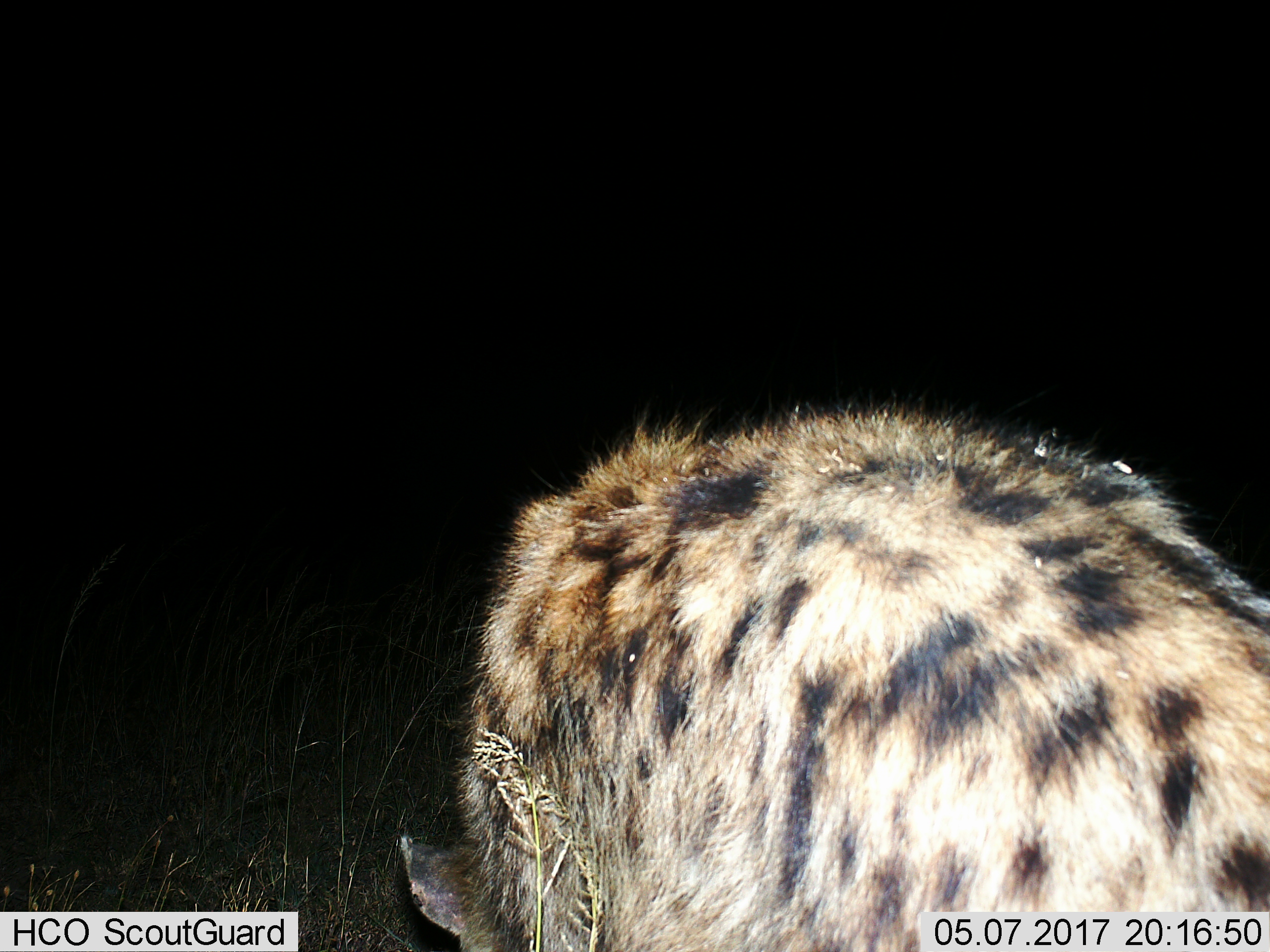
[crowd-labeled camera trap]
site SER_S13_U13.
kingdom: Animalia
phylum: Chordata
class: Mammalia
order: Carnivora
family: Hyaenidae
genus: Crocuta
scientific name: Crocuta crocuta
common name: spotted hyena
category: hyenaspotted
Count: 1.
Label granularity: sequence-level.